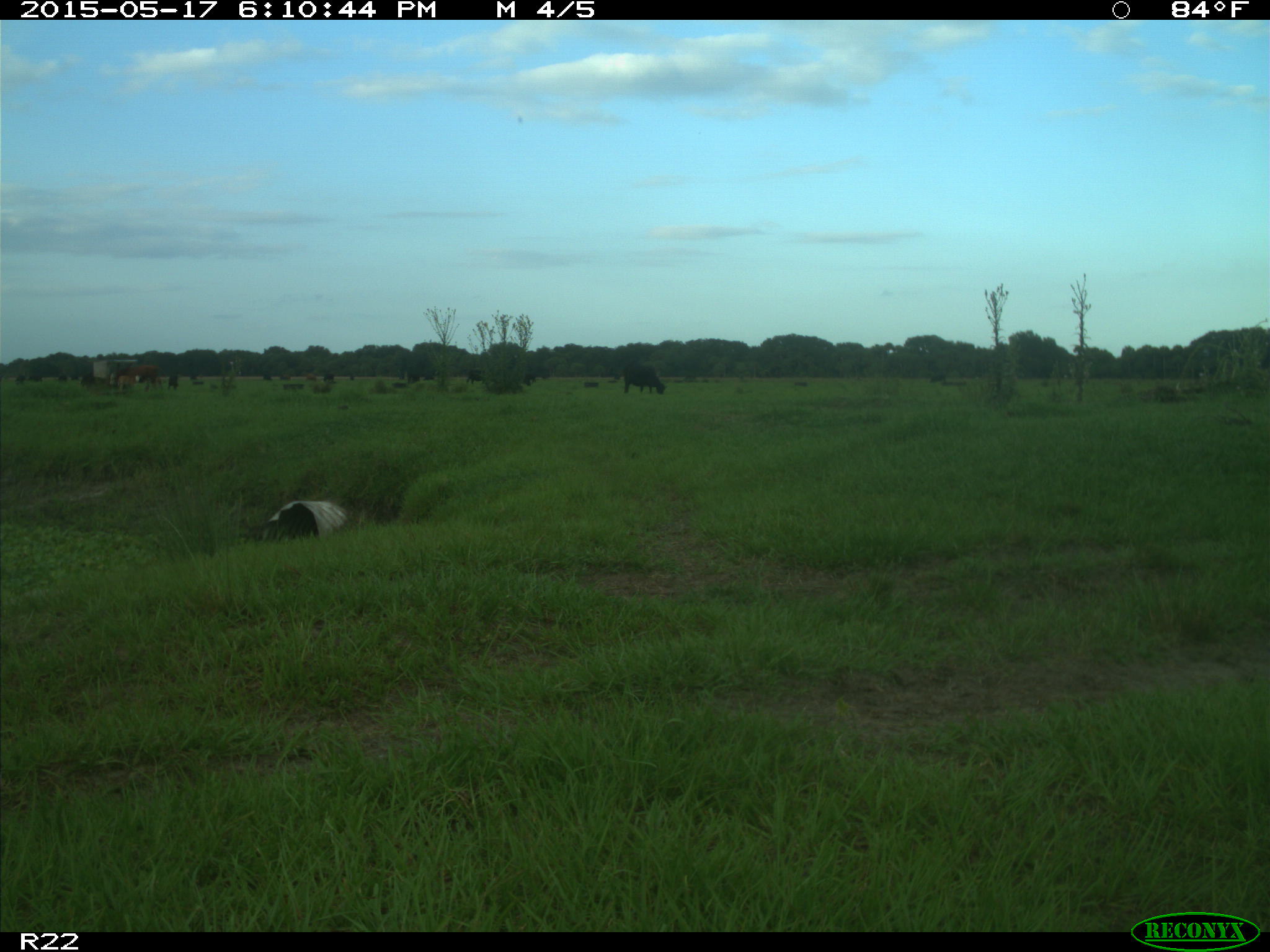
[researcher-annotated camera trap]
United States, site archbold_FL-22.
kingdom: Animalia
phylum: Chordata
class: Mammalia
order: Artiodactyla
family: Bovidae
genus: Bos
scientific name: Bos taurus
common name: domestic cow